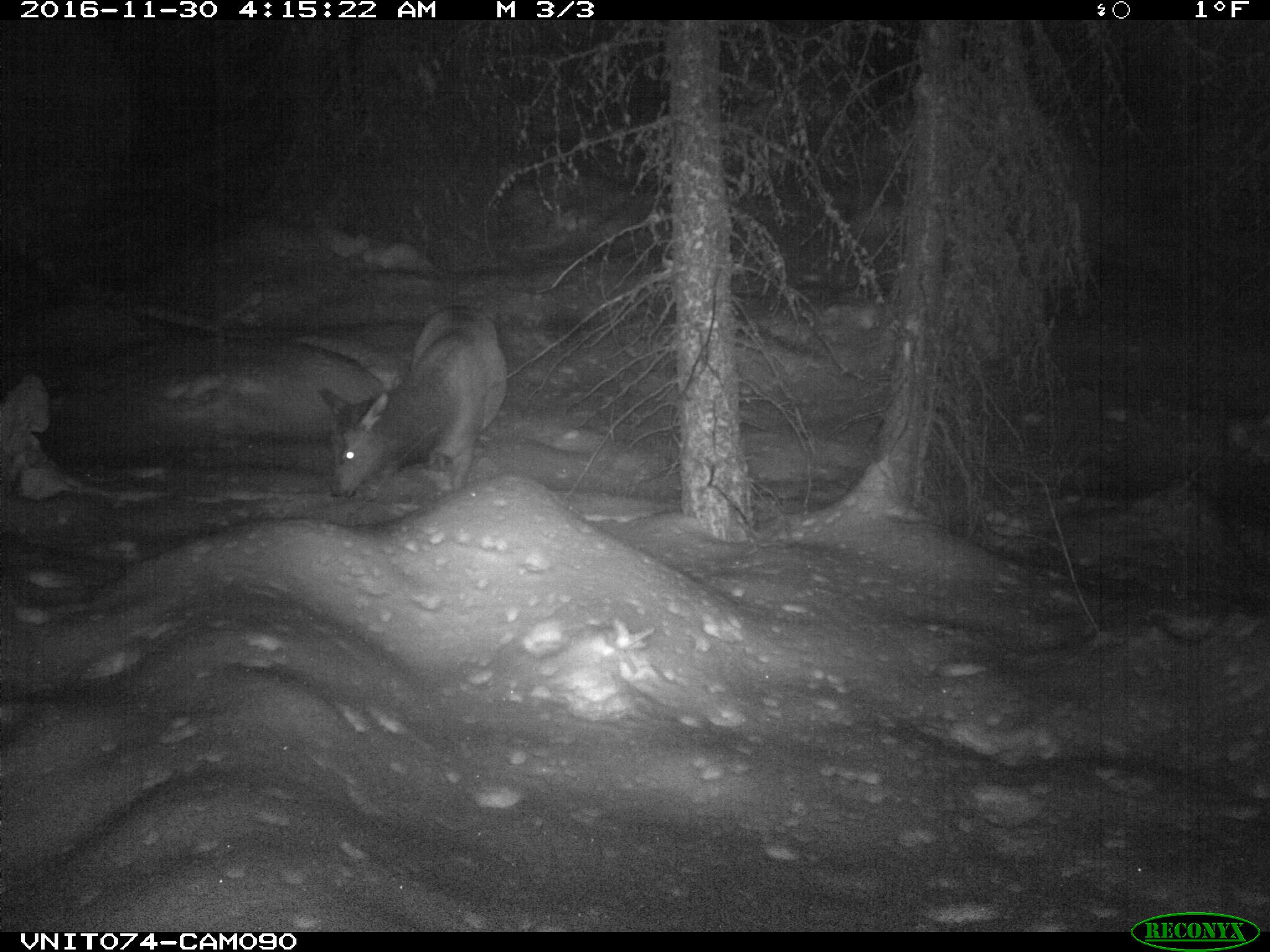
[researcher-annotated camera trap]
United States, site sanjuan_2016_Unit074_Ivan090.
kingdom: Animalia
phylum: Chordata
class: Mammalia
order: Artiodactyla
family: Cervidae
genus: Cervus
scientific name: Cervus elaphus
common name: red deer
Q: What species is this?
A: Cervus elaphus (red deer).